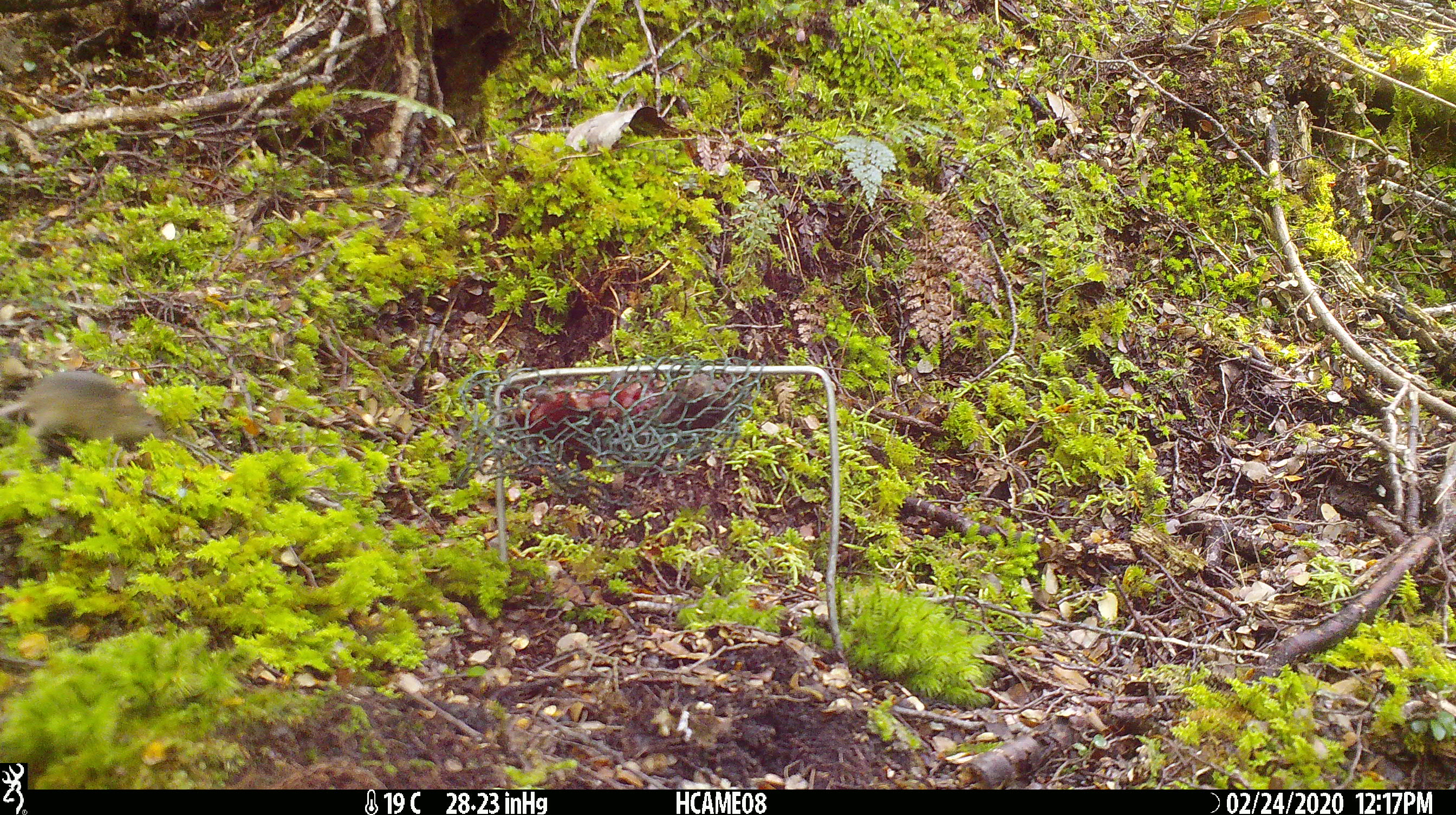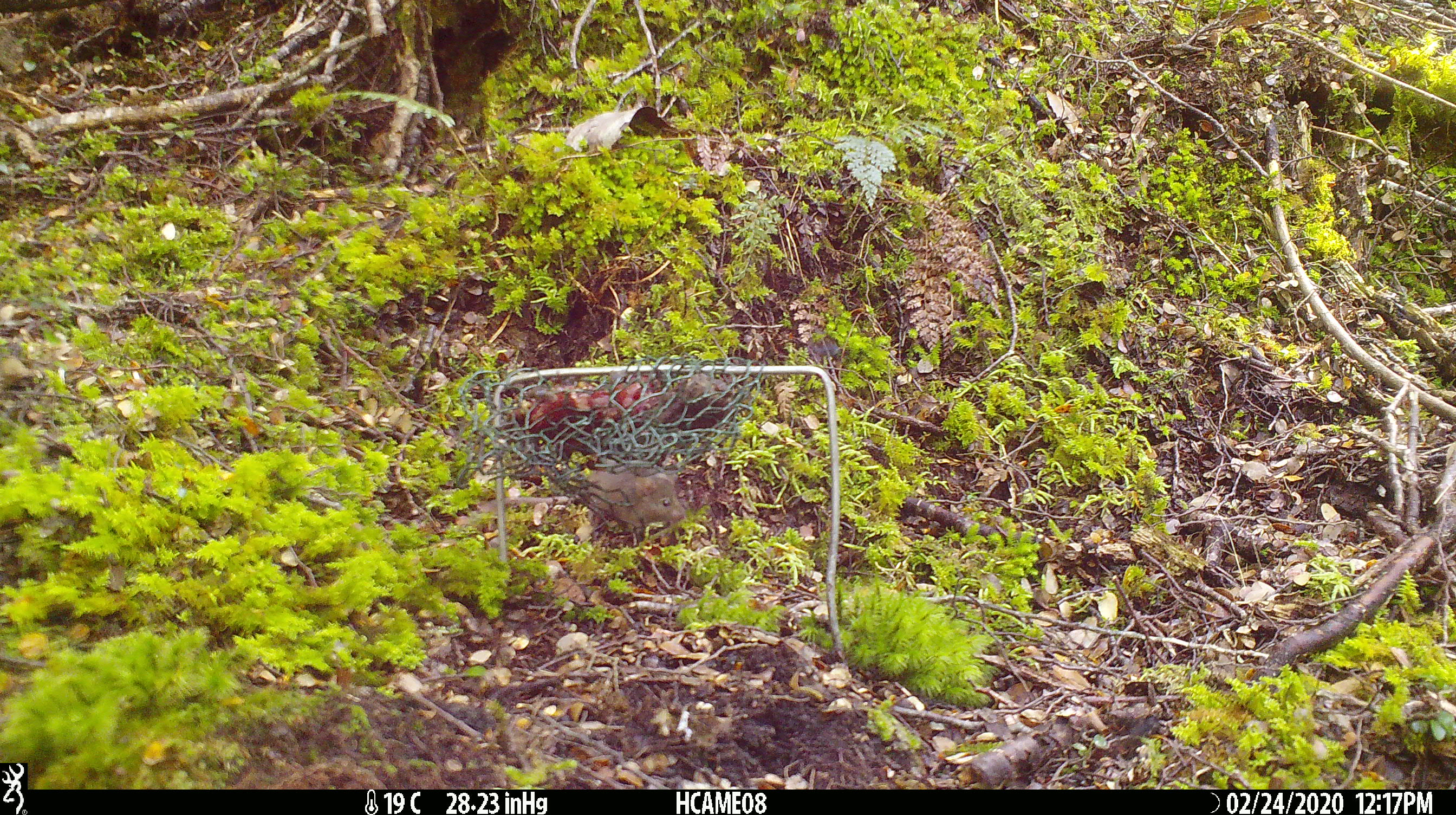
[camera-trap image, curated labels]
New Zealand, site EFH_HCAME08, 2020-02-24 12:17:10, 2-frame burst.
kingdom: Animalia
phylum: Chordata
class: Mammalia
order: Rodentia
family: Muridae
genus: Mus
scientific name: Mus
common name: mouse